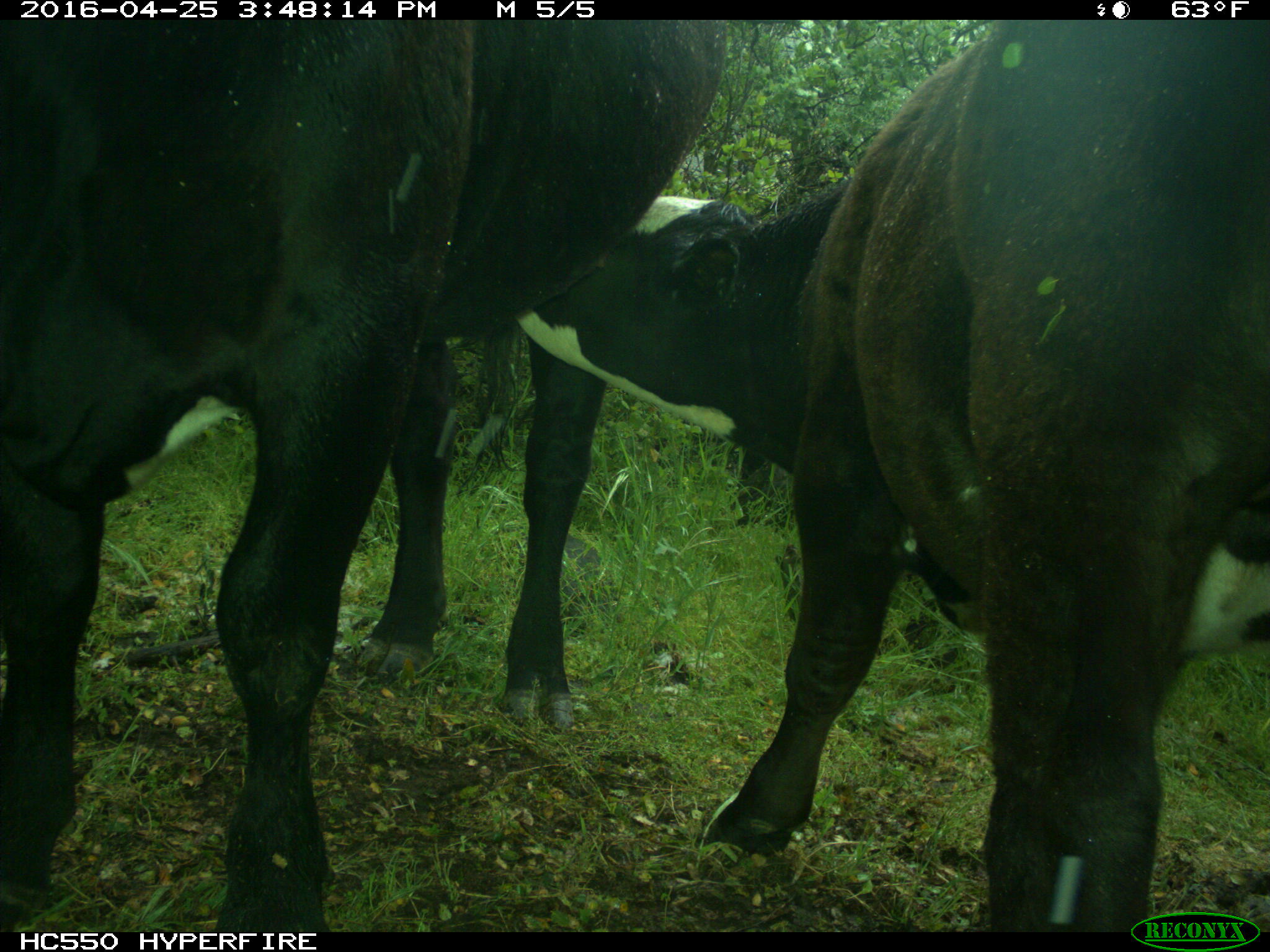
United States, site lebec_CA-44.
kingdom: Animalia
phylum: Chordata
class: Mammalia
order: Artiodactyla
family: Bovidae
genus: Bos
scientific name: Bos taurus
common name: domestic cow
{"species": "Bos taurus (domestic cow)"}